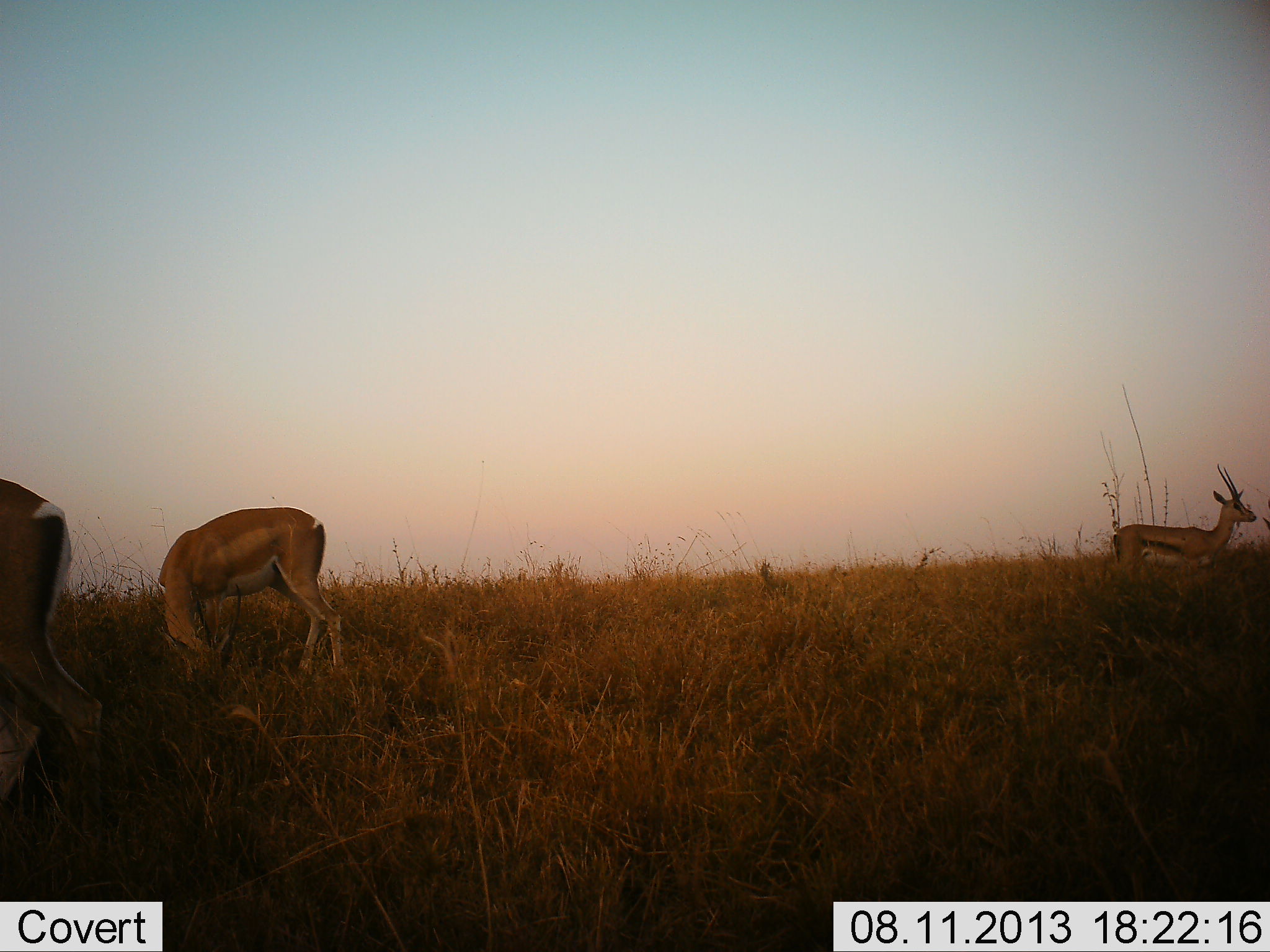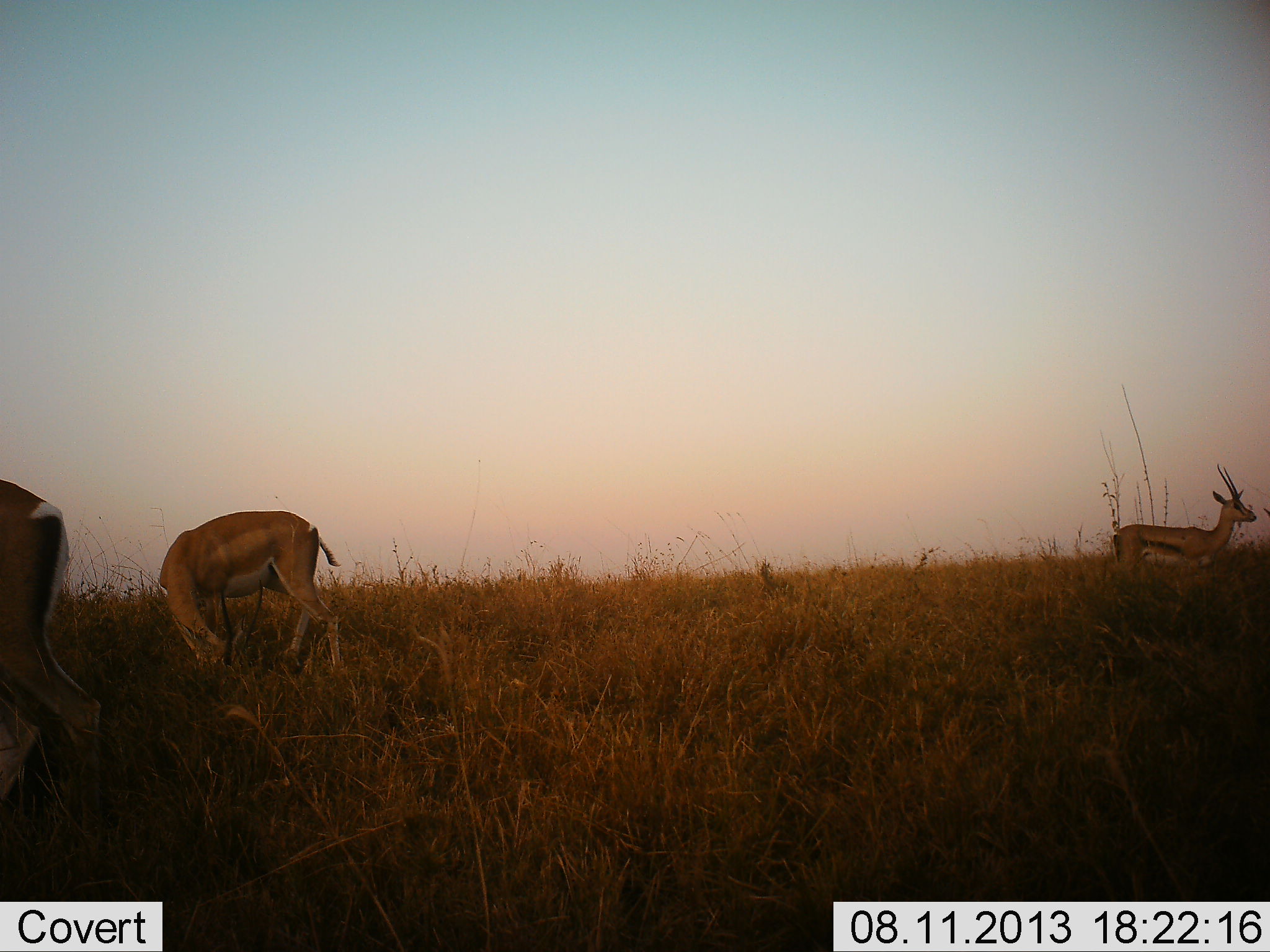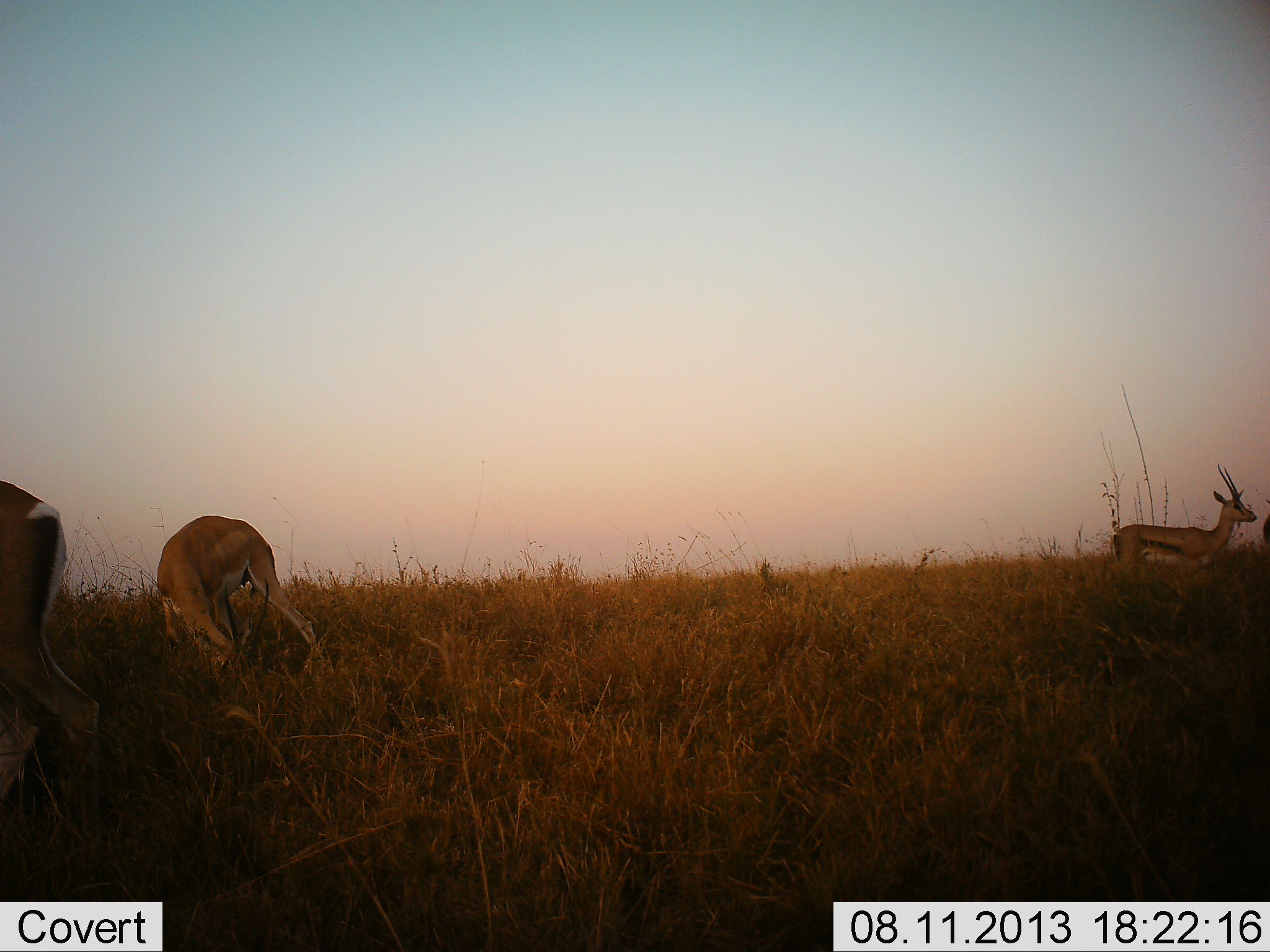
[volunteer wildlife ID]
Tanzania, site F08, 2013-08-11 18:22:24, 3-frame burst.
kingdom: Animalia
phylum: Chordata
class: Mammalia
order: Artiodactyla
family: Bovidae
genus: Nanger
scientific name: Nanger granti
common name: grant's gazelle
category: gazellegrants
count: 3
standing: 86%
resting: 0%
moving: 3%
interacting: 0%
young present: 0%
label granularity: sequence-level